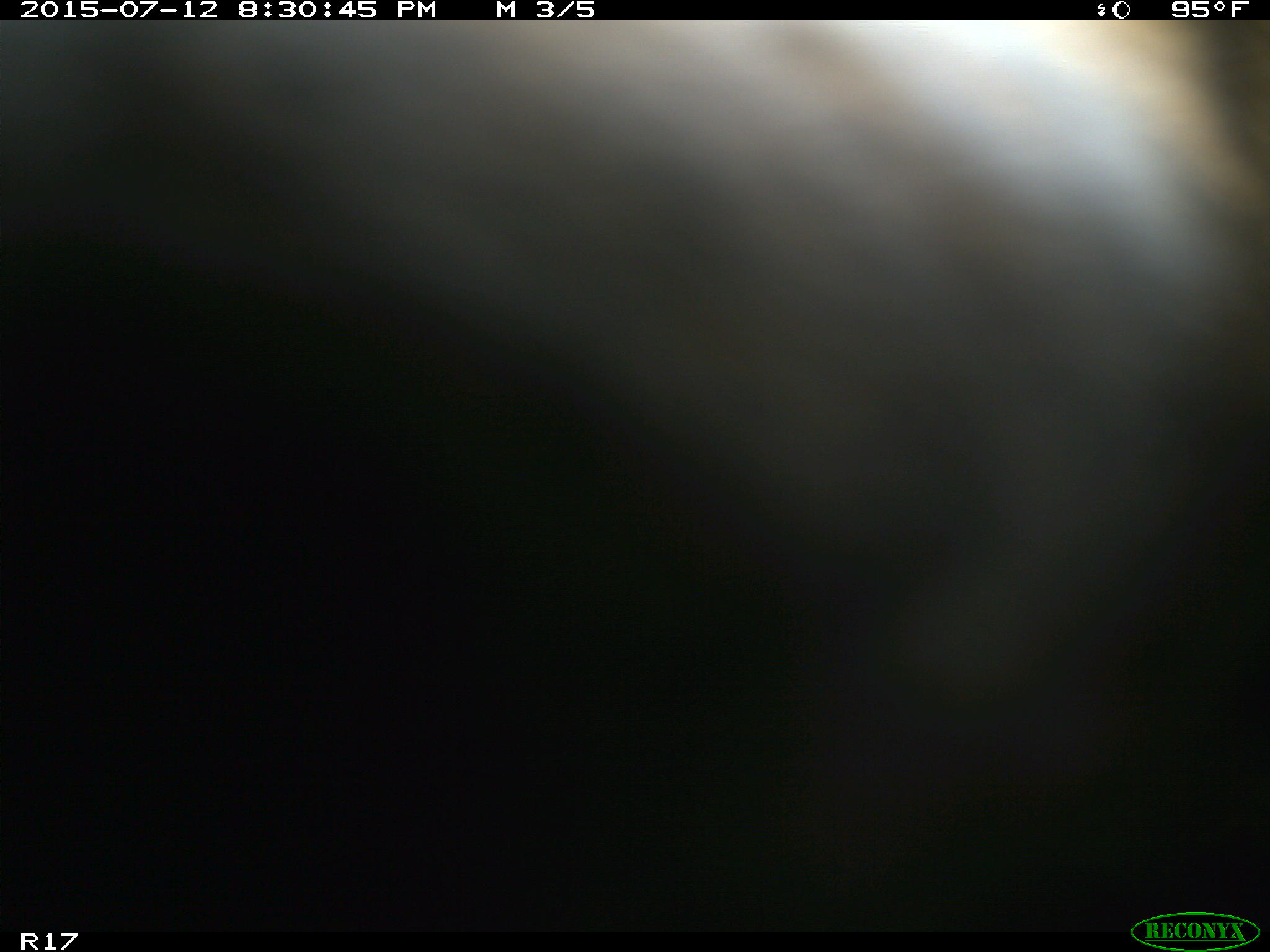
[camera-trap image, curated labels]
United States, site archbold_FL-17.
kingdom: Animalia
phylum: Chordata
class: Mammalia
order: Artiodactyla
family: Bovidae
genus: Bos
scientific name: Bos taurus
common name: domestic cow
Bos taurus (domestic cow).